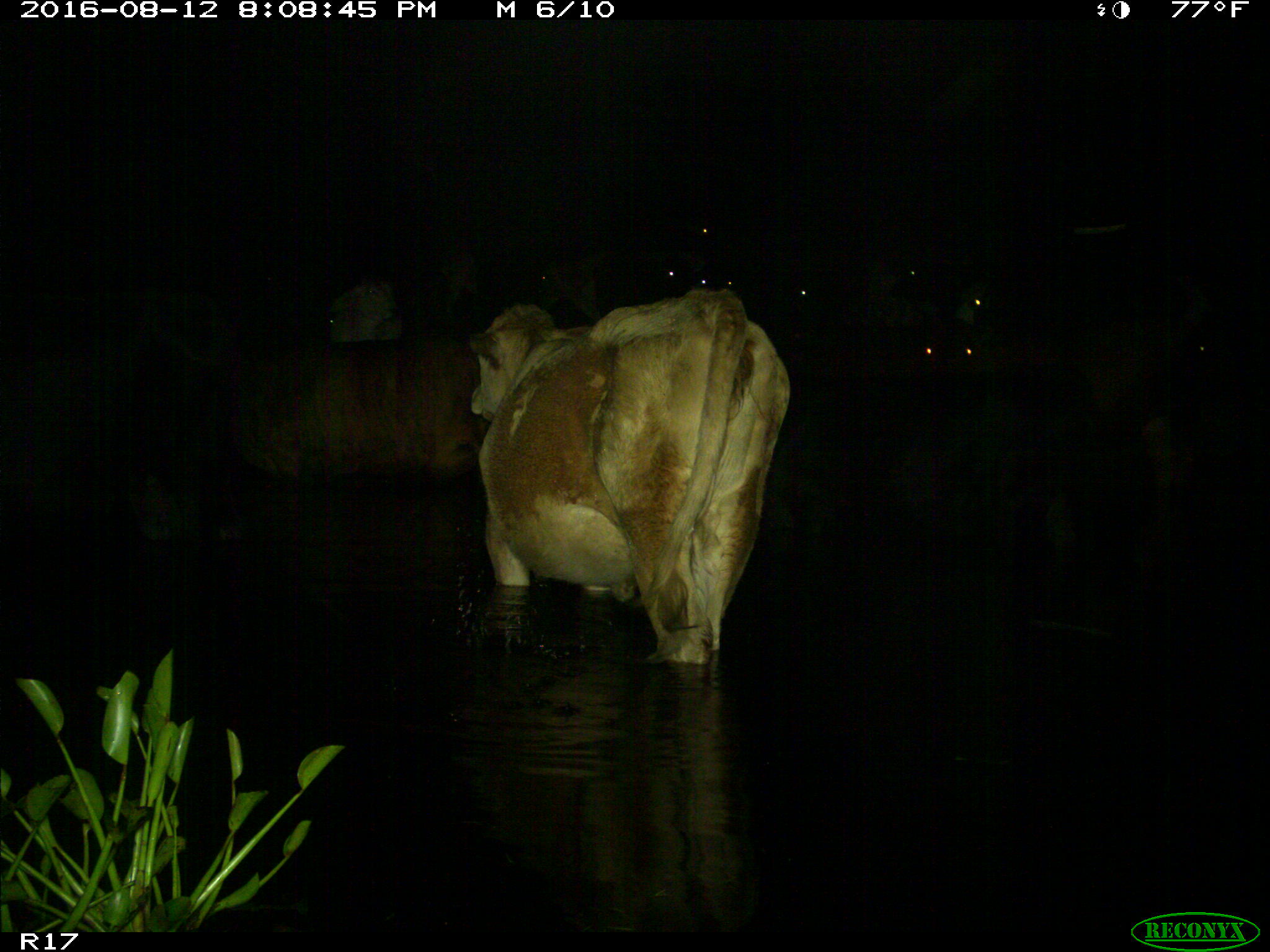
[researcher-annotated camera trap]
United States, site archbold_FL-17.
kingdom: Animalia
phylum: Chordata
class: Mammalia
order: Artiodactyla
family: Bovidae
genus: Bos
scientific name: Bos taurus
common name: domestic cow